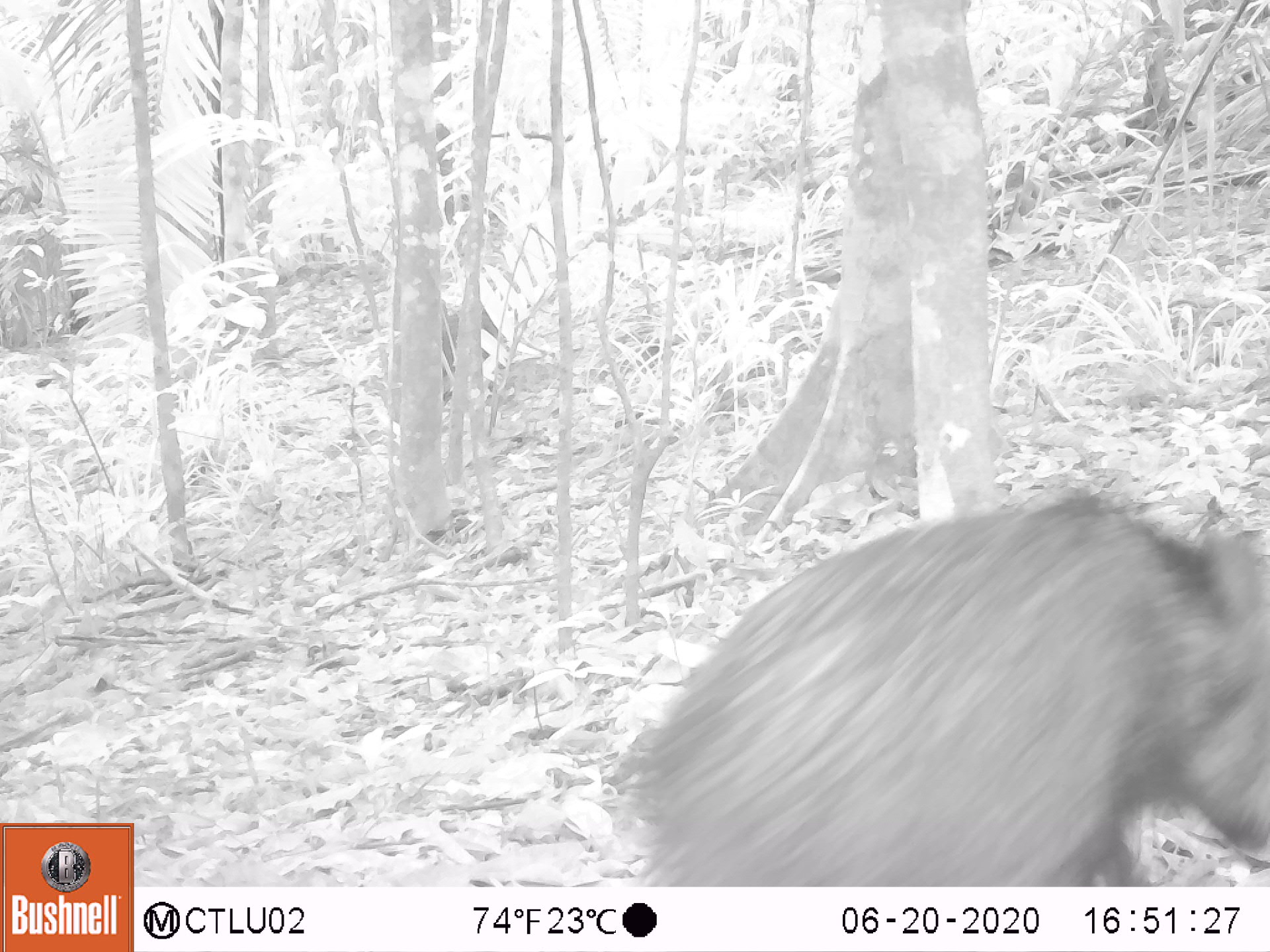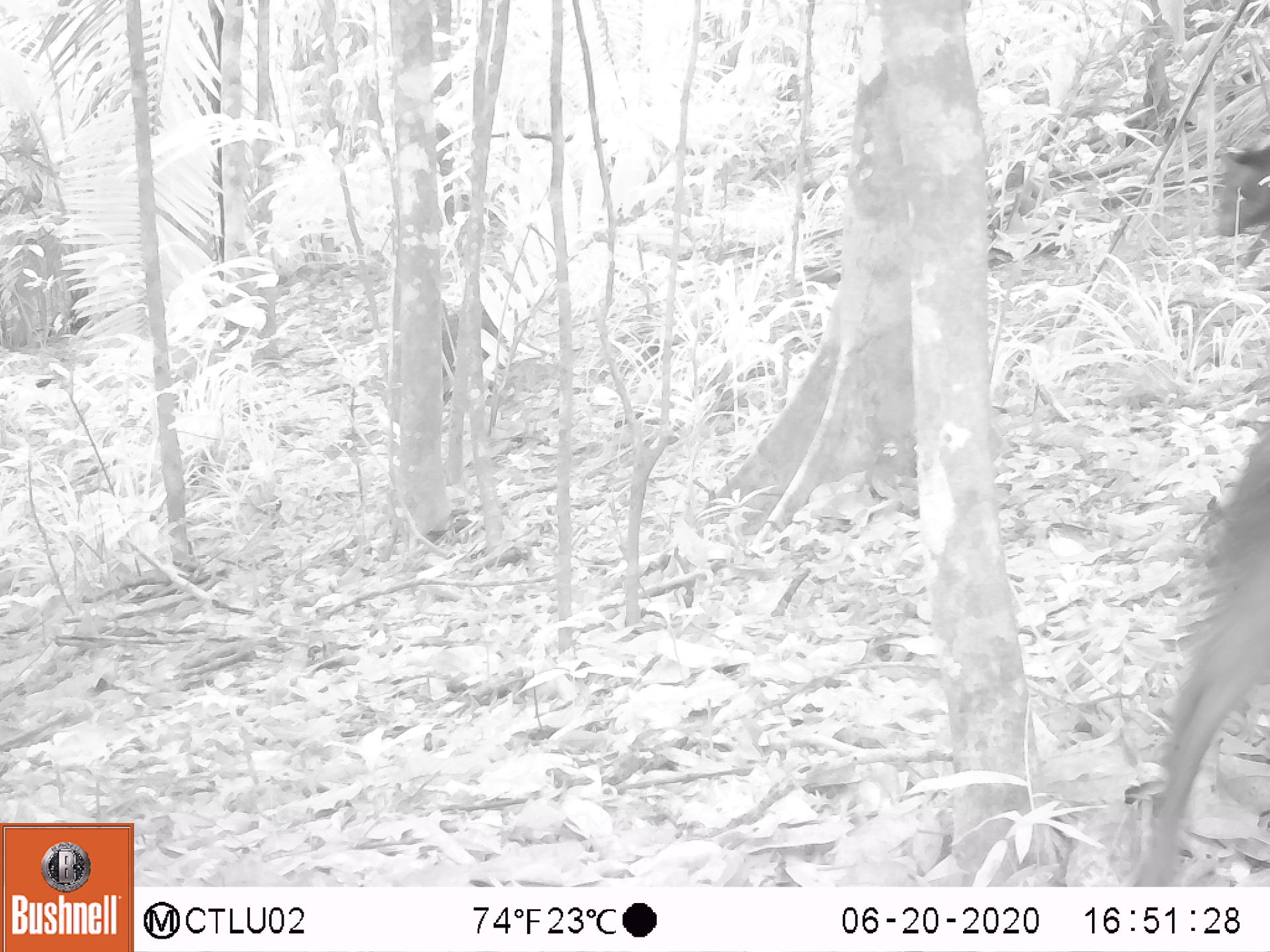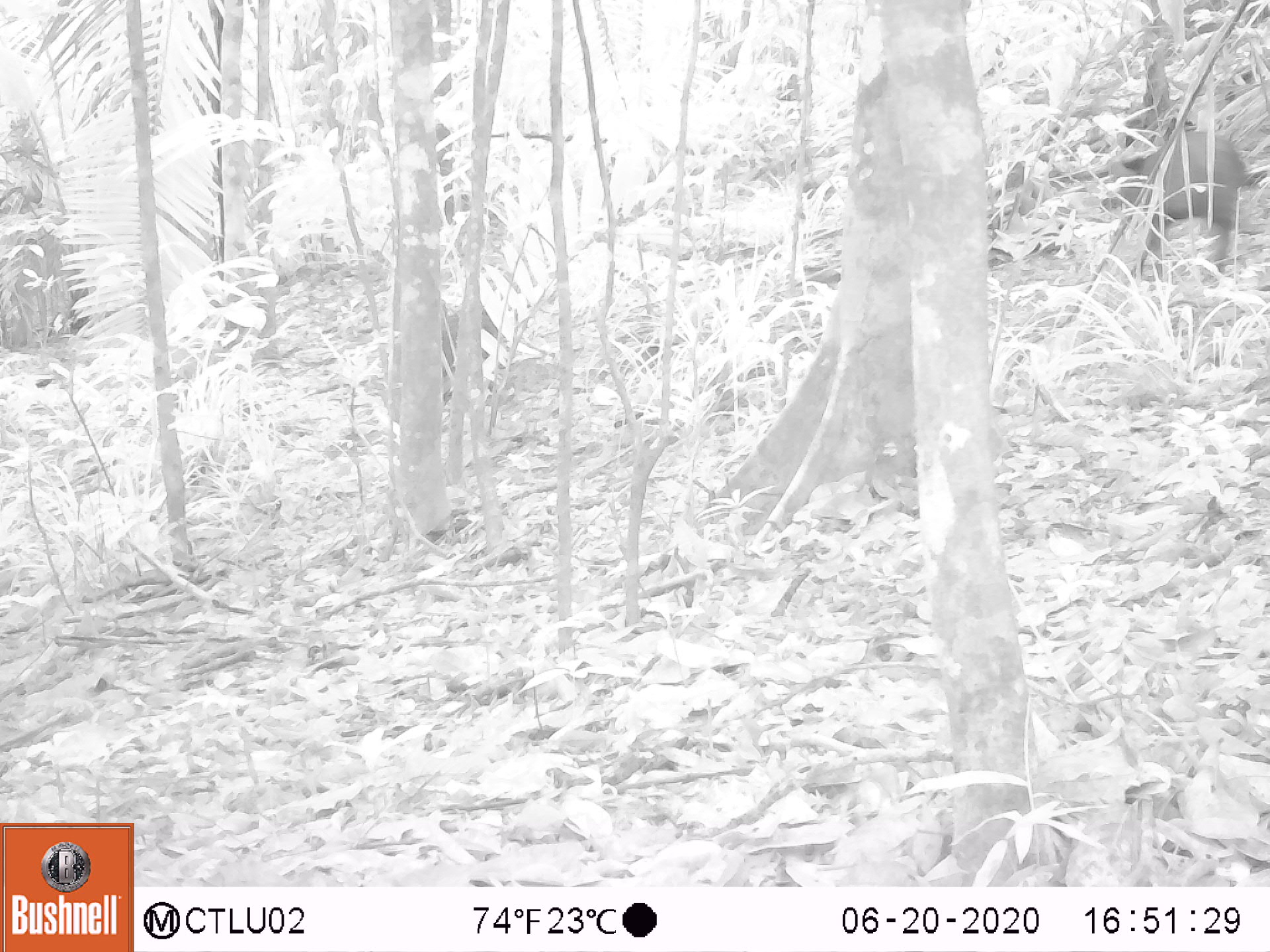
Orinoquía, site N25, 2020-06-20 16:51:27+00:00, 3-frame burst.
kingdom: Animalia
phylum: Chordata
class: Mammalia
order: Artiodactyla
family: Tayassuidae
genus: Pecari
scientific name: Pecari tajacu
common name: collared peccary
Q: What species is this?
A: Collared peccary (Pecari tajacu).